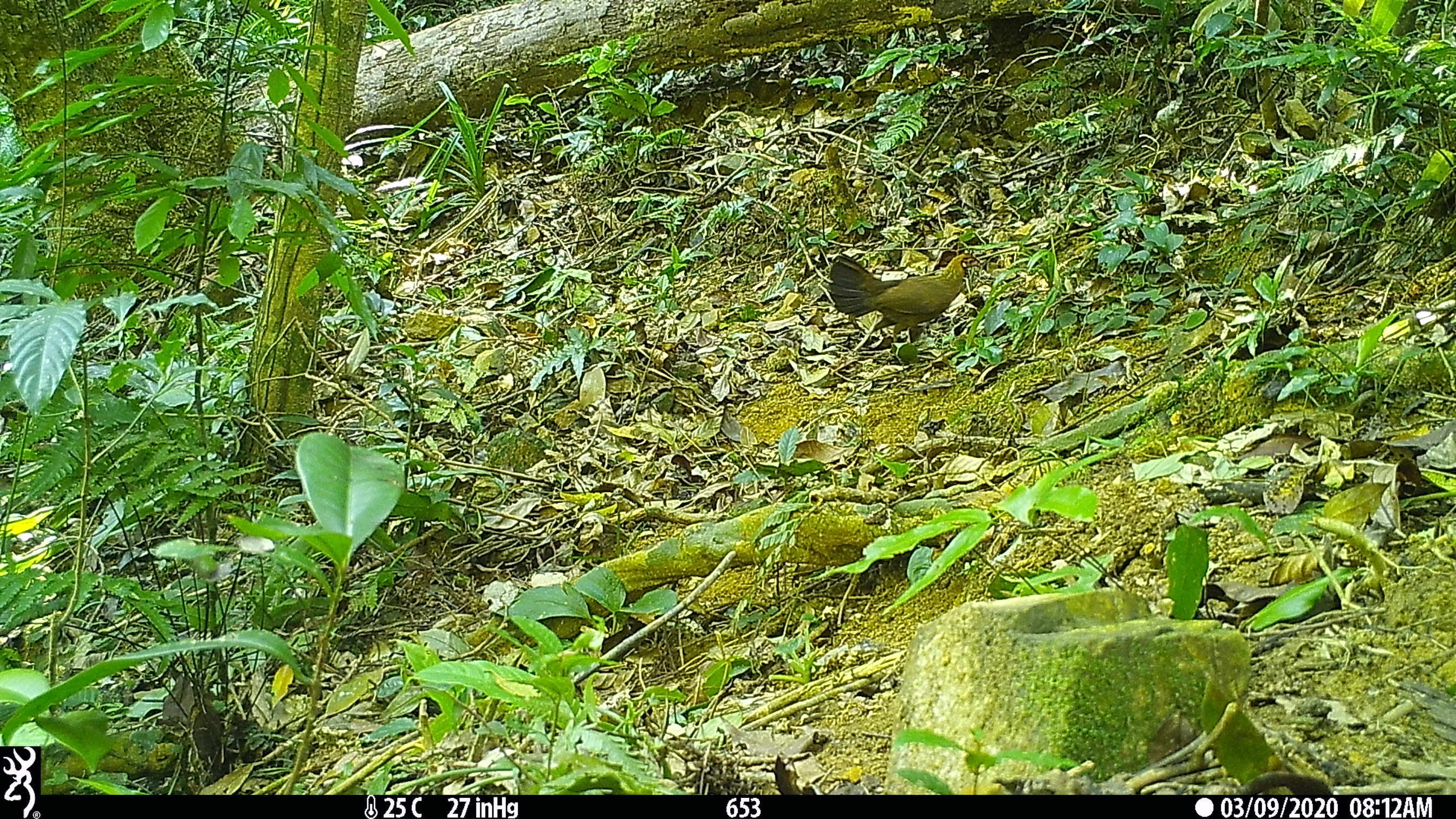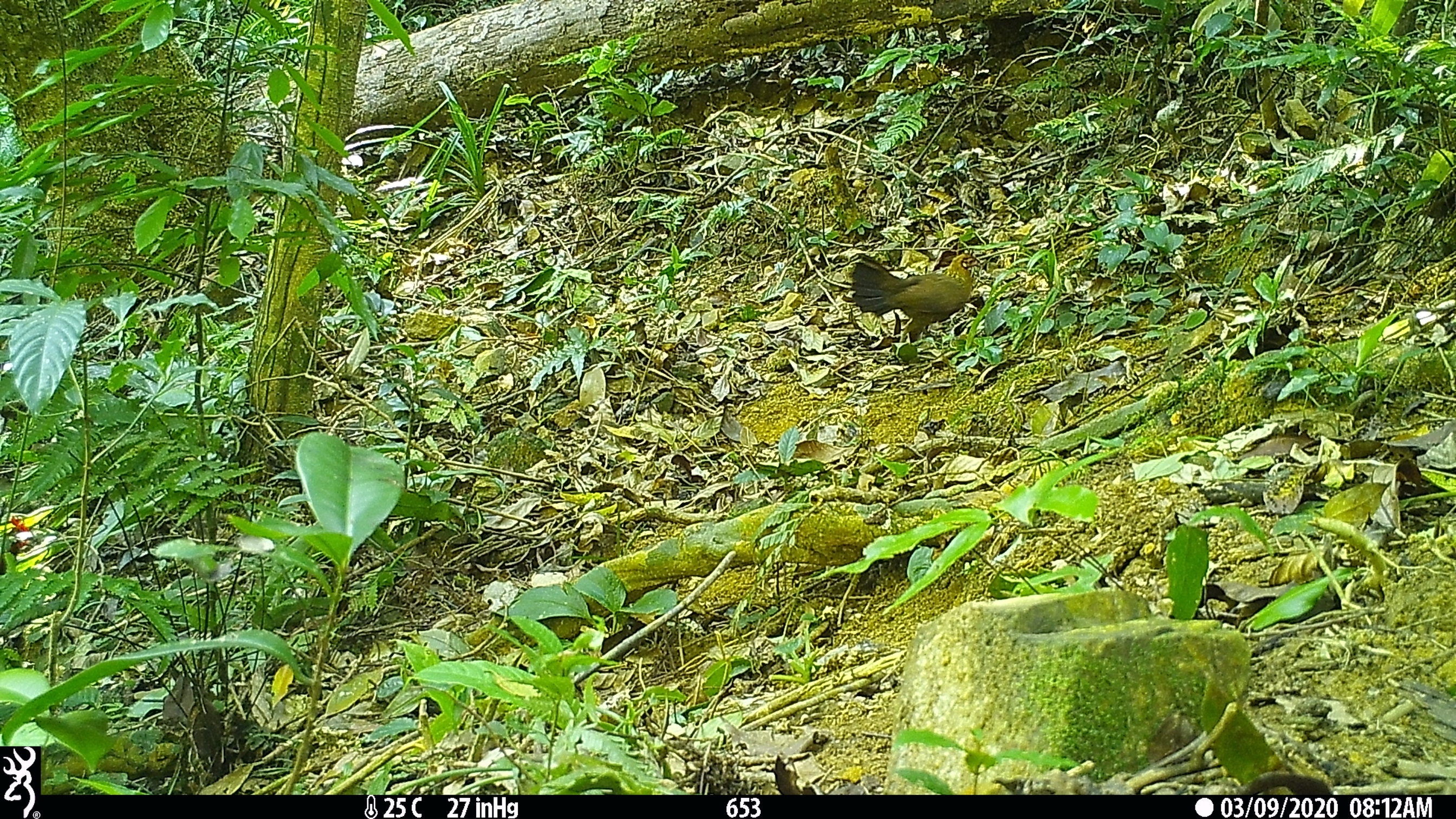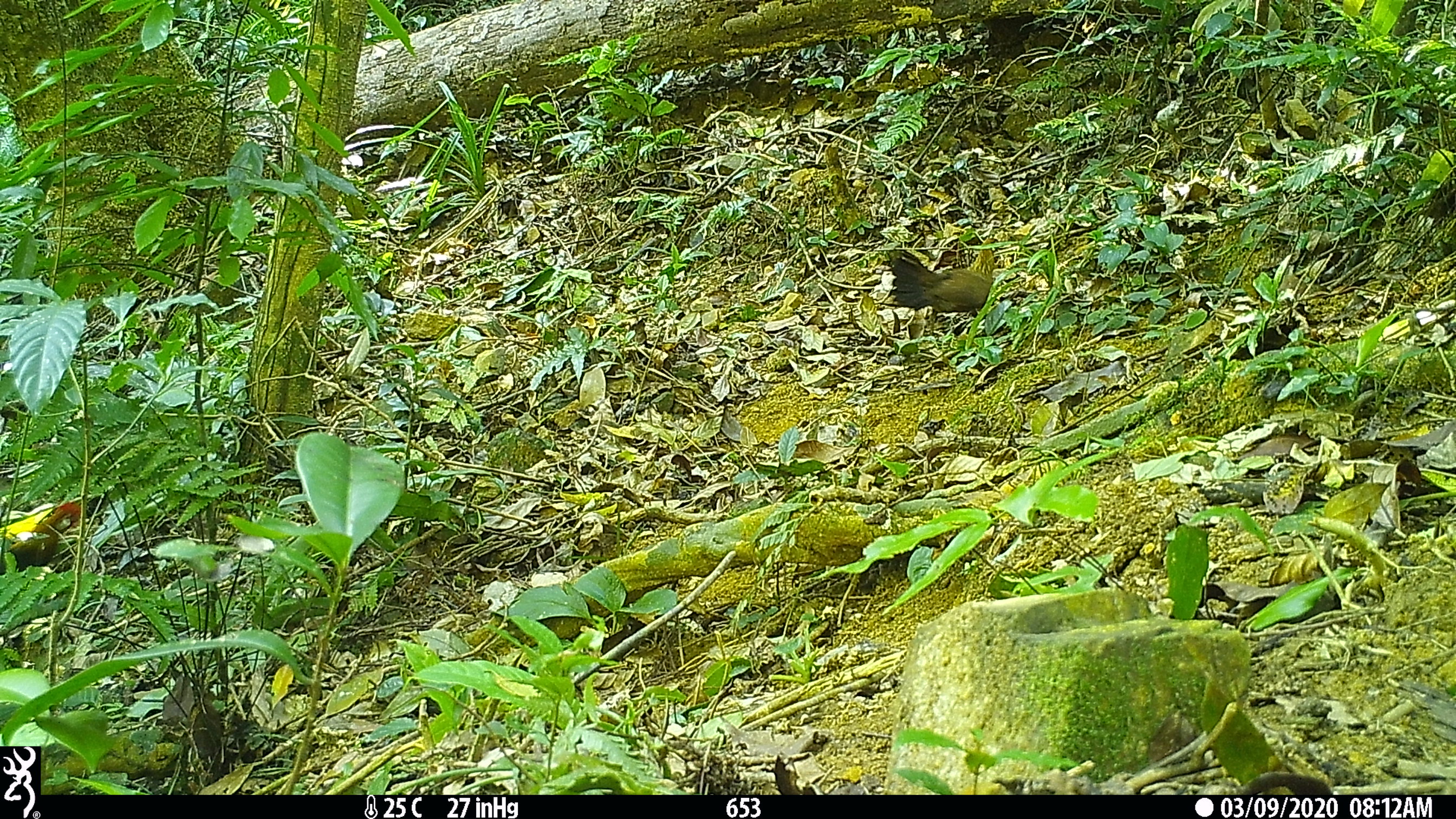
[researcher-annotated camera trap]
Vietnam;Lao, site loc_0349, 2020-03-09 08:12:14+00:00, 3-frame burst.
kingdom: Animalia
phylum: Chordata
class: Aves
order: Galliformes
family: Phasianidae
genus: Gallus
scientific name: Gallus gallus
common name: red junglefowl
Red junglefowl (Gallus gallus). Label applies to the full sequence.